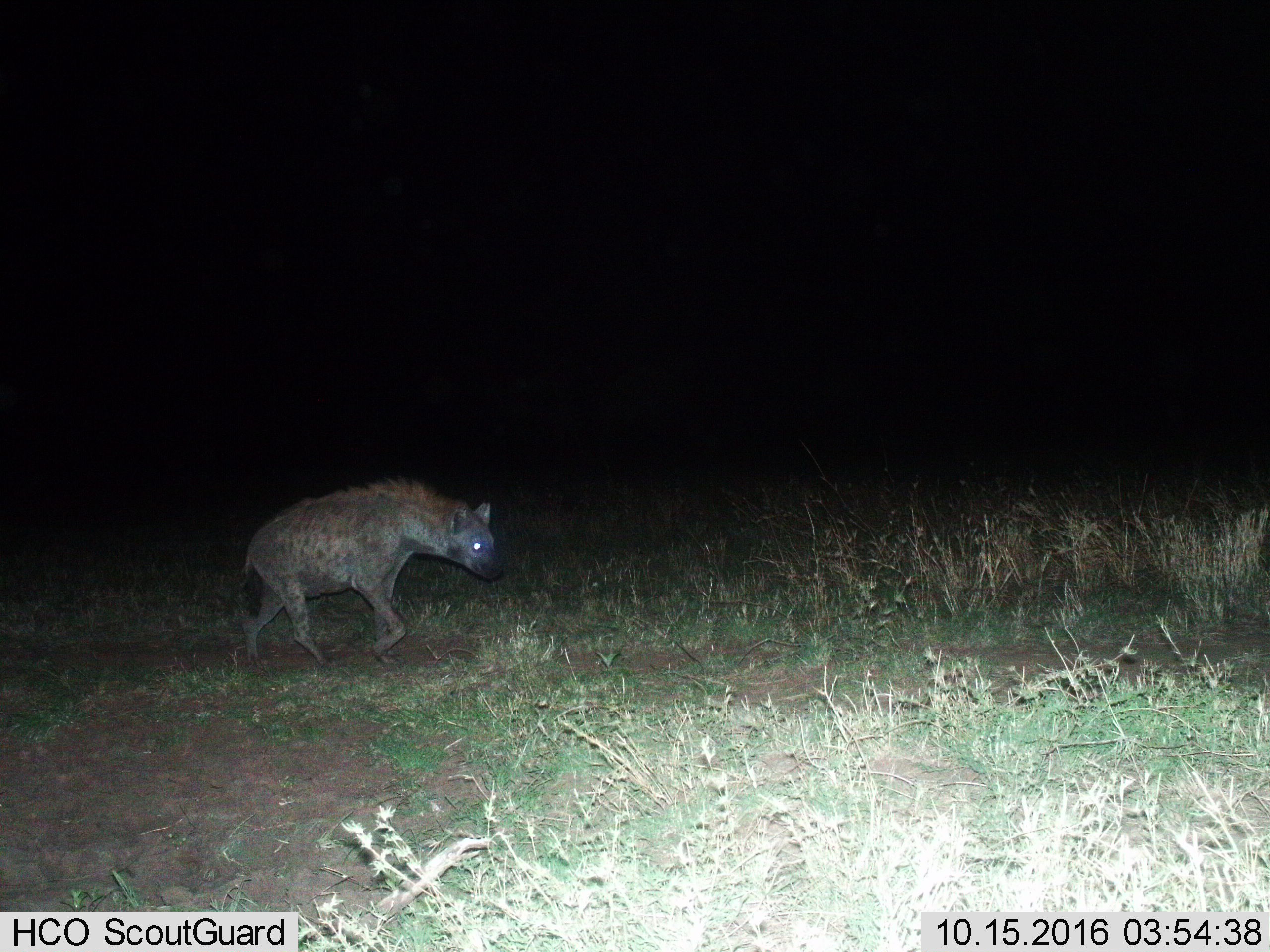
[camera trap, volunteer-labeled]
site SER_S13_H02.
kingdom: Animalia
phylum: Chordata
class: Mammalia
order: Carnivora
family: Hyaenidae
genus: Crocuta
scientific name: Crocuta crocuta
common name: spotted hyena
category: hyenaspotted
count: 1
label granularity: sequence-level